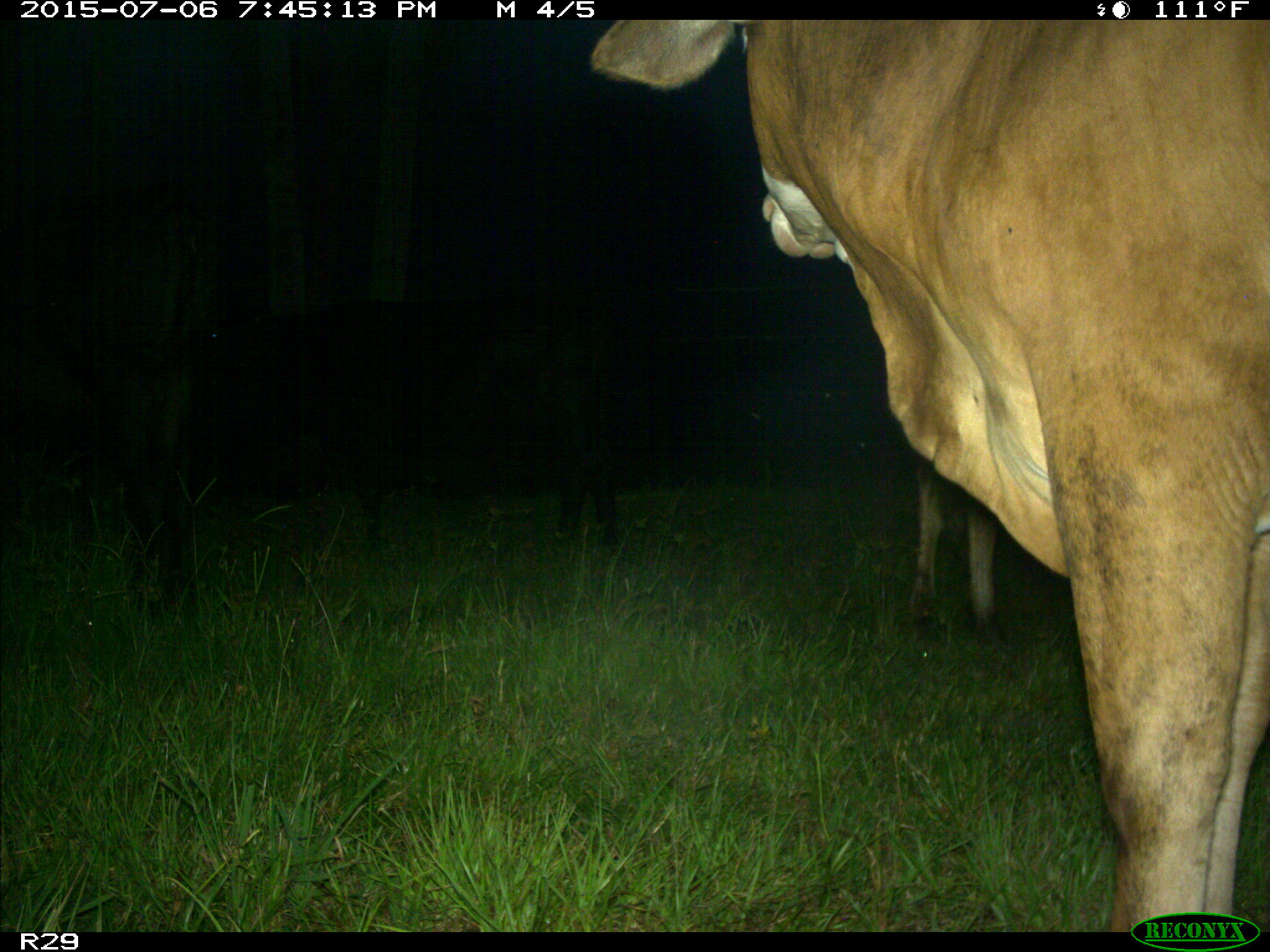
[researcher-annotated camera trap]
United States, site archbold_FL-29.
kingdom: Animalia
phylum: Chordata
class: Mammalia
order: Artiodactyla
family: Bovidae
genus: Bos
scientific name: Bos taurus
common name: domestic cow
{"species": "Bos taurus (domestic cow)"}